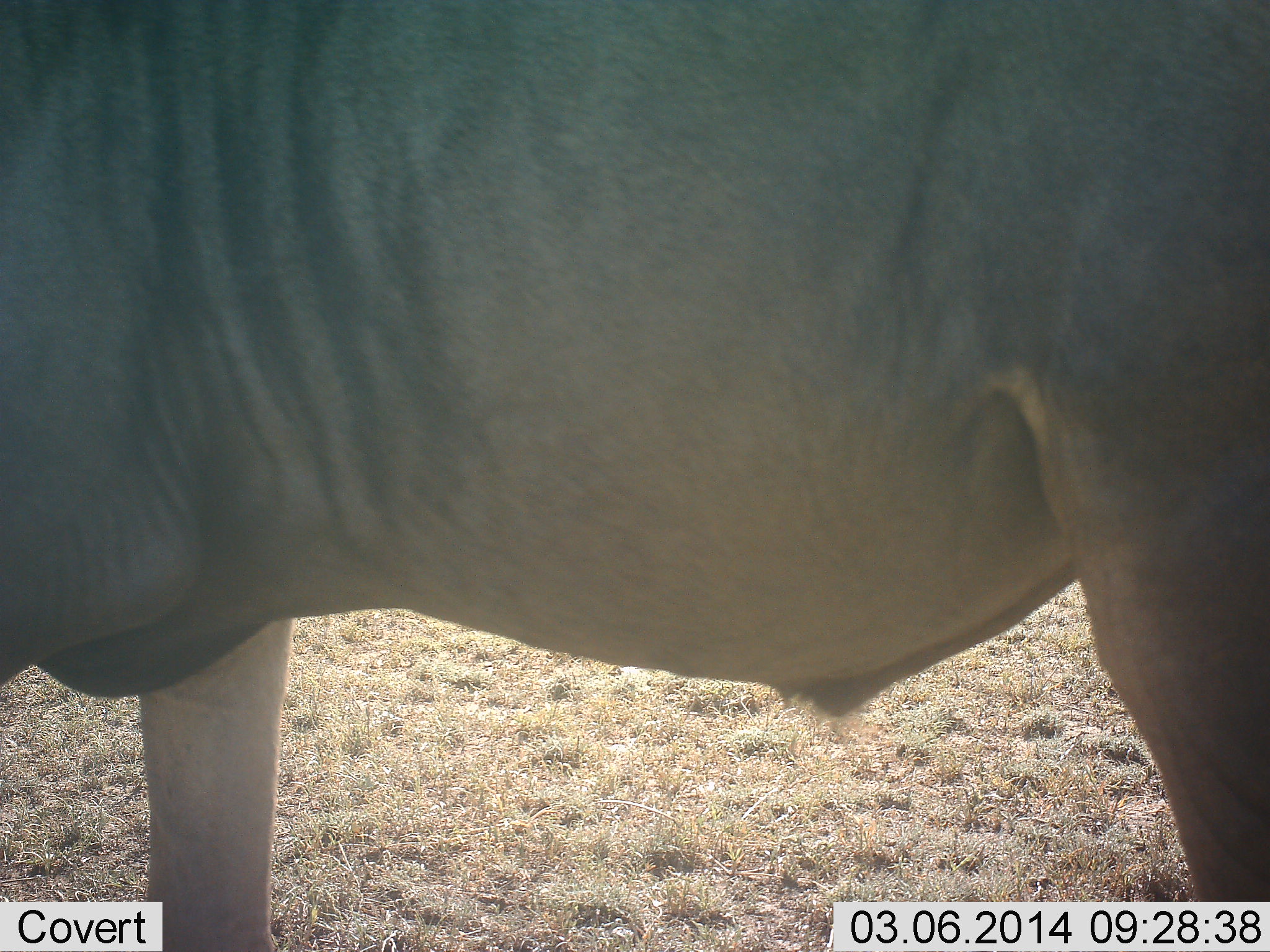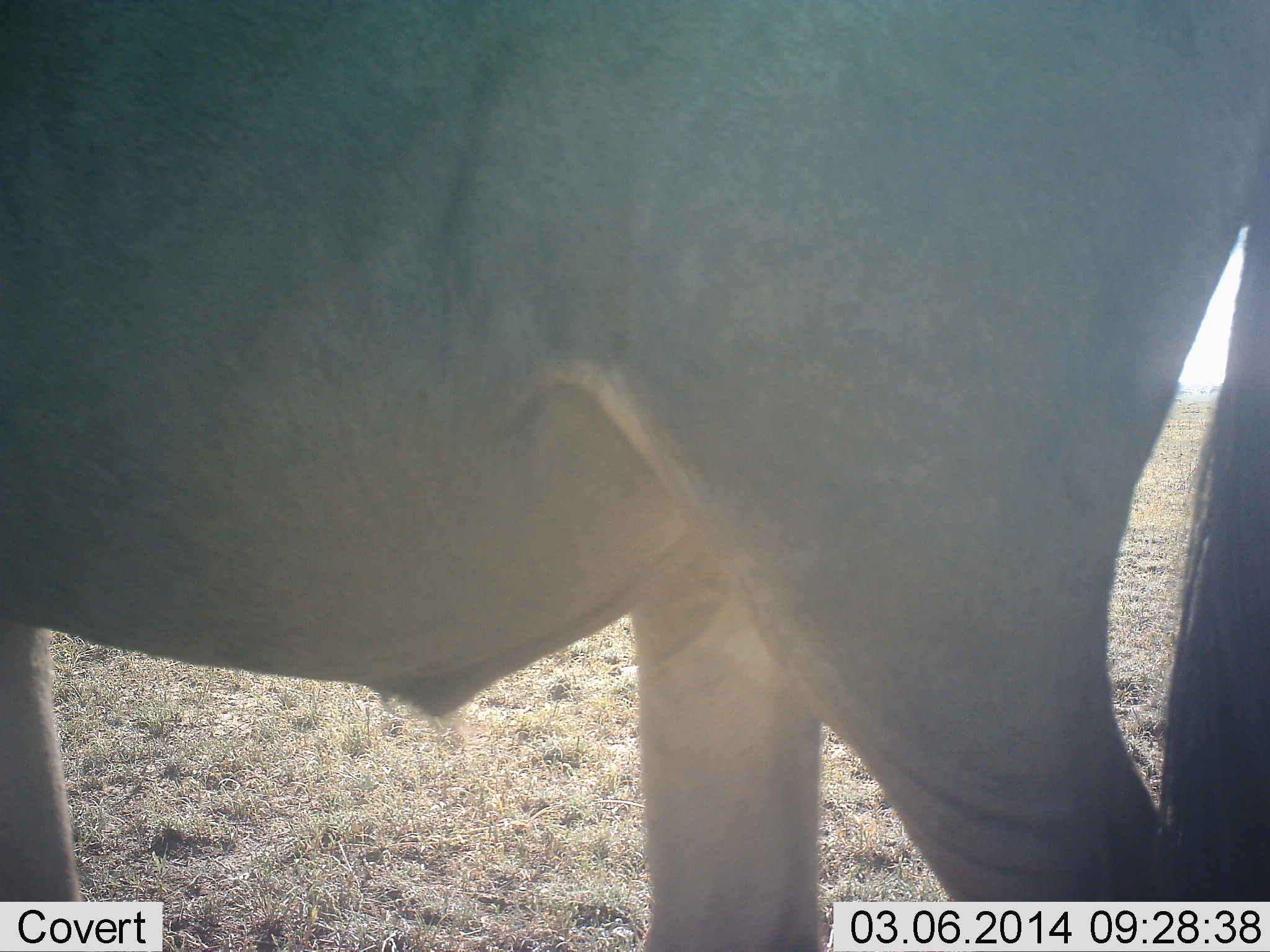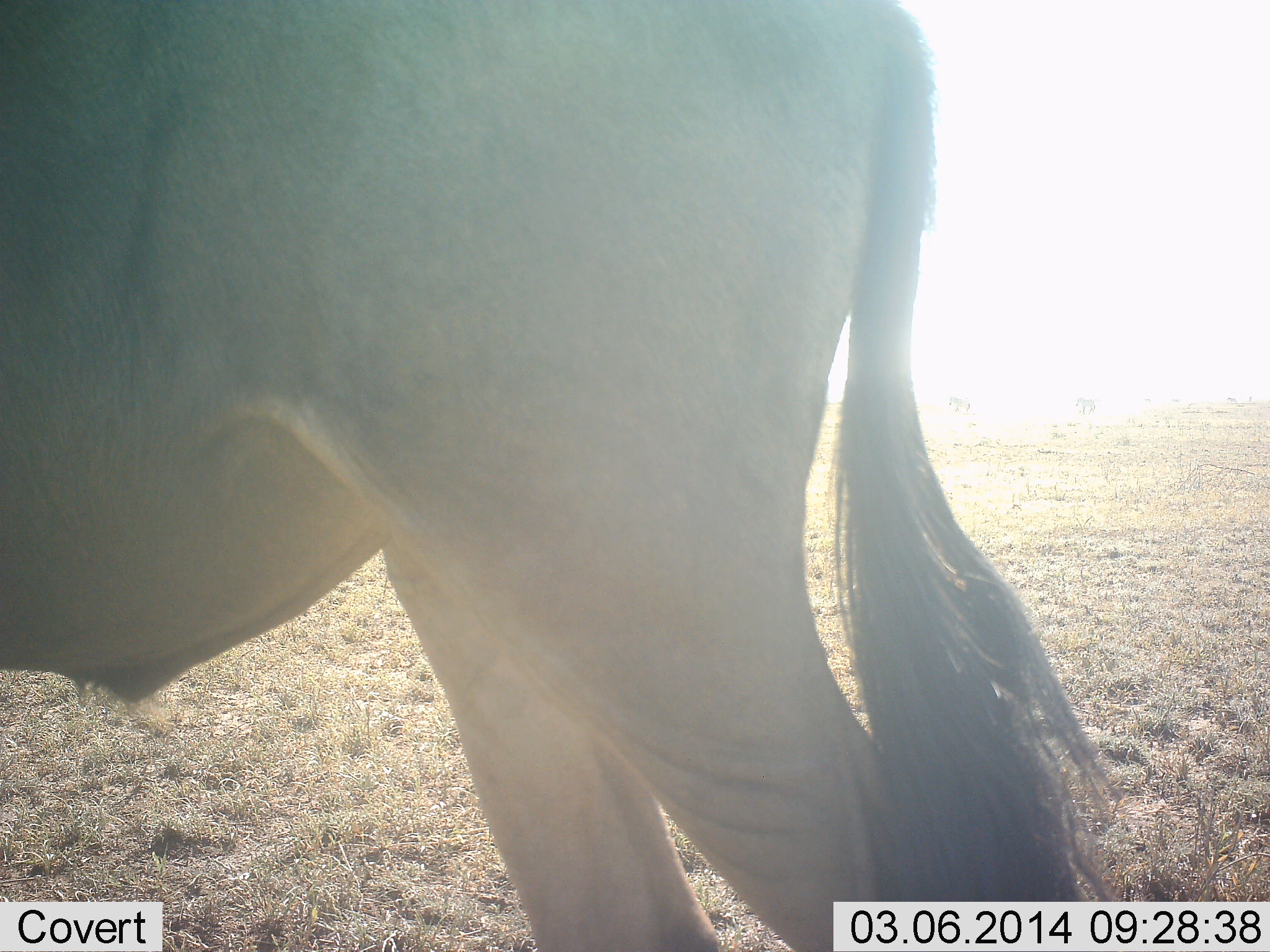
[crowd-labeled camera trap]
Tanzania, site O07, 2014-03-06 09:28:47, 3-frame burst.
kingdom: Animalia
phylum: Chordata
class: Mammalia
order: Artiodactyla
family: Bovidae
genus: Connochaetes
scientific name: Connochaetes taurinus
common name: blue wildebeest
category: wildebeest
Wildebeest (blue wildebeest) (Connochaetes taurinus), count 1. Behavior (volunteer vote fractions): standing 31%, resting 0%, moving 71%, interacting 2%. Young present (vote fraction): 0%. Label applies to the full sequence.